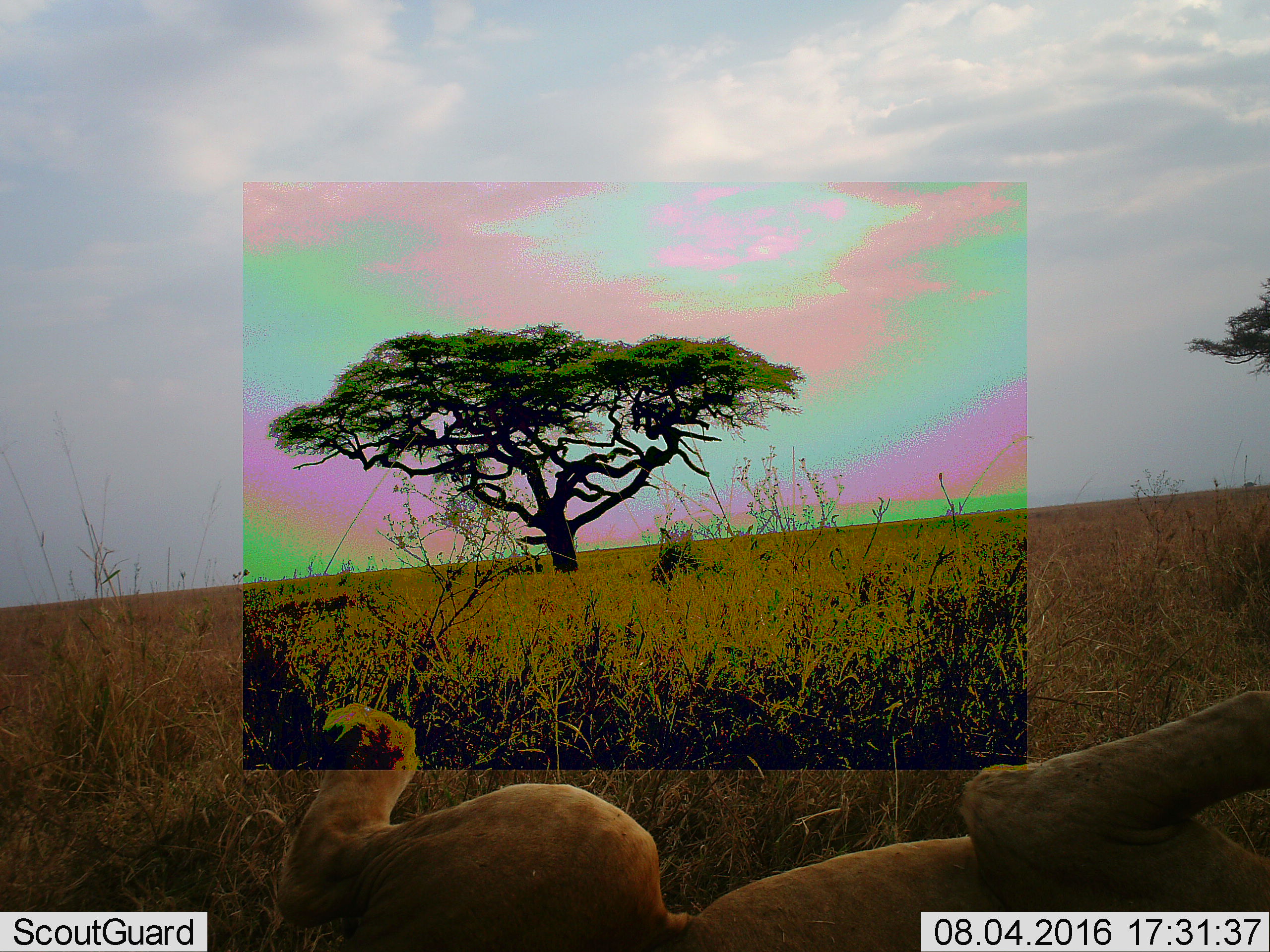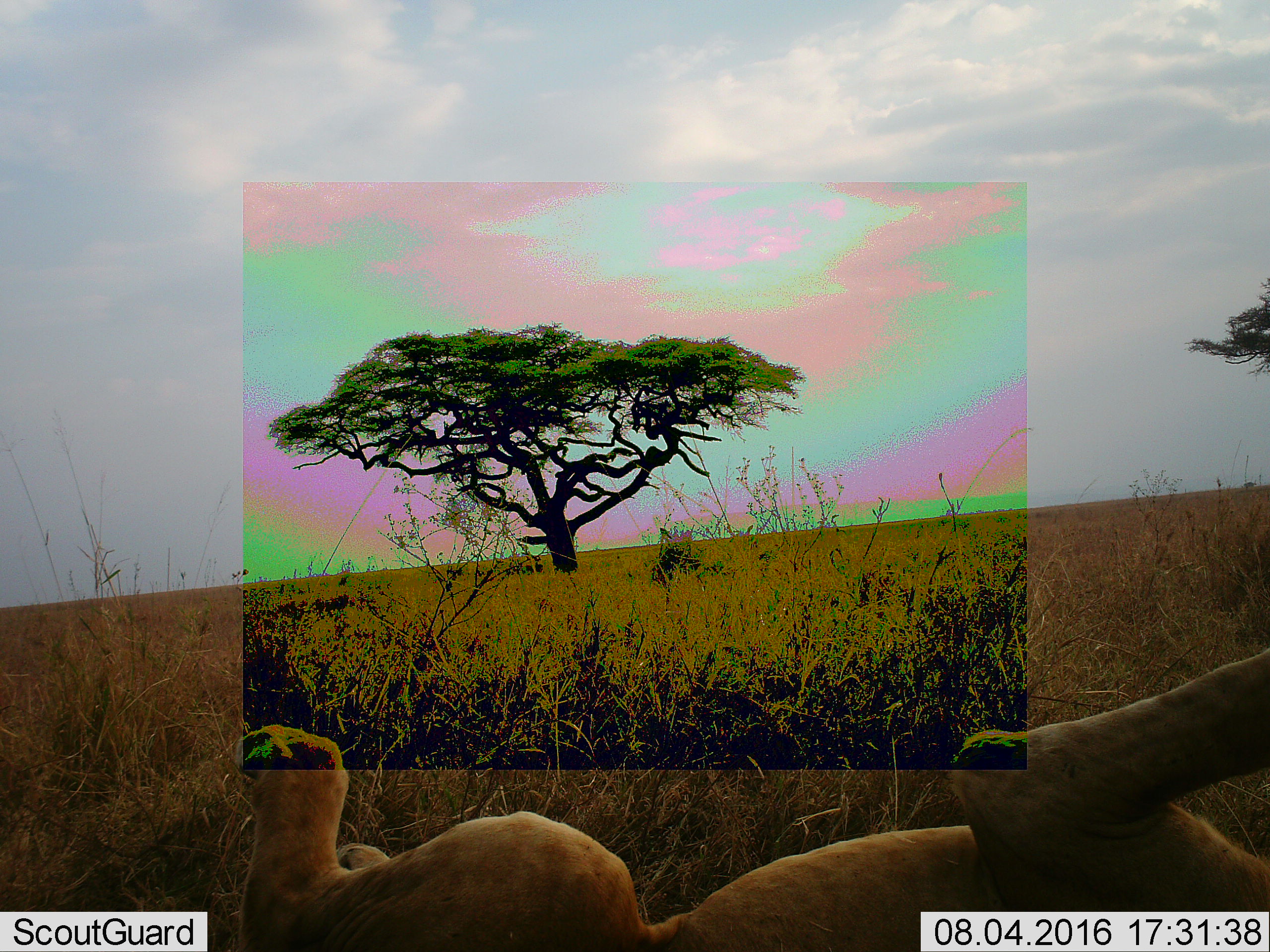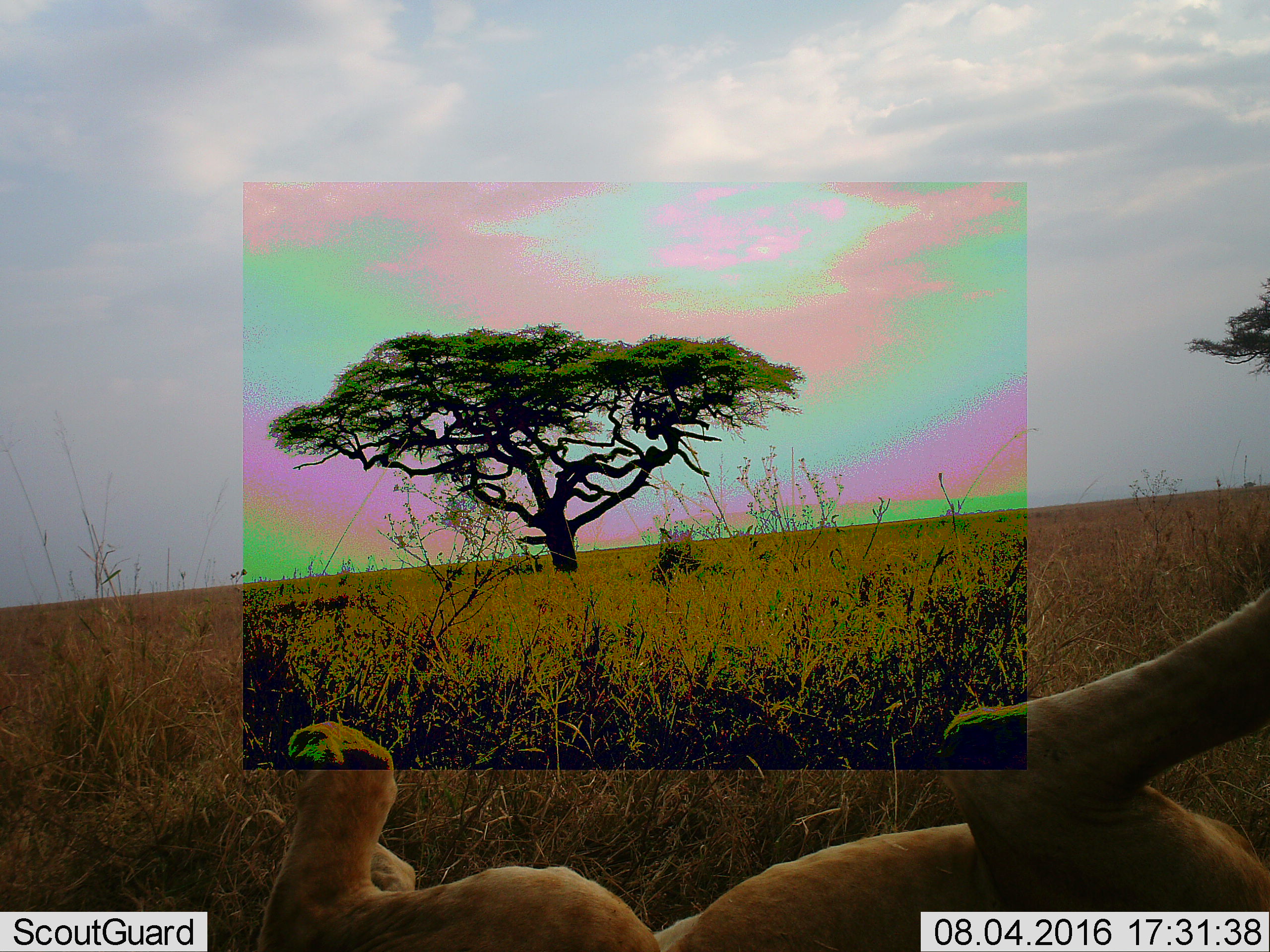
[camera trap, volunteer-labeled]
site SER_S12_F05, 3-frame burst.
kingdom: Animalia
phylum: Chordata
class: Mammalia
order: Carnivora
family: Felidae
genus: Panthera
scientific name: Panthera leo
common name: lion female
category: lionfemale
Lionfemale (lion female) (Panthera leo), count 1. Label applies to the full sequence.